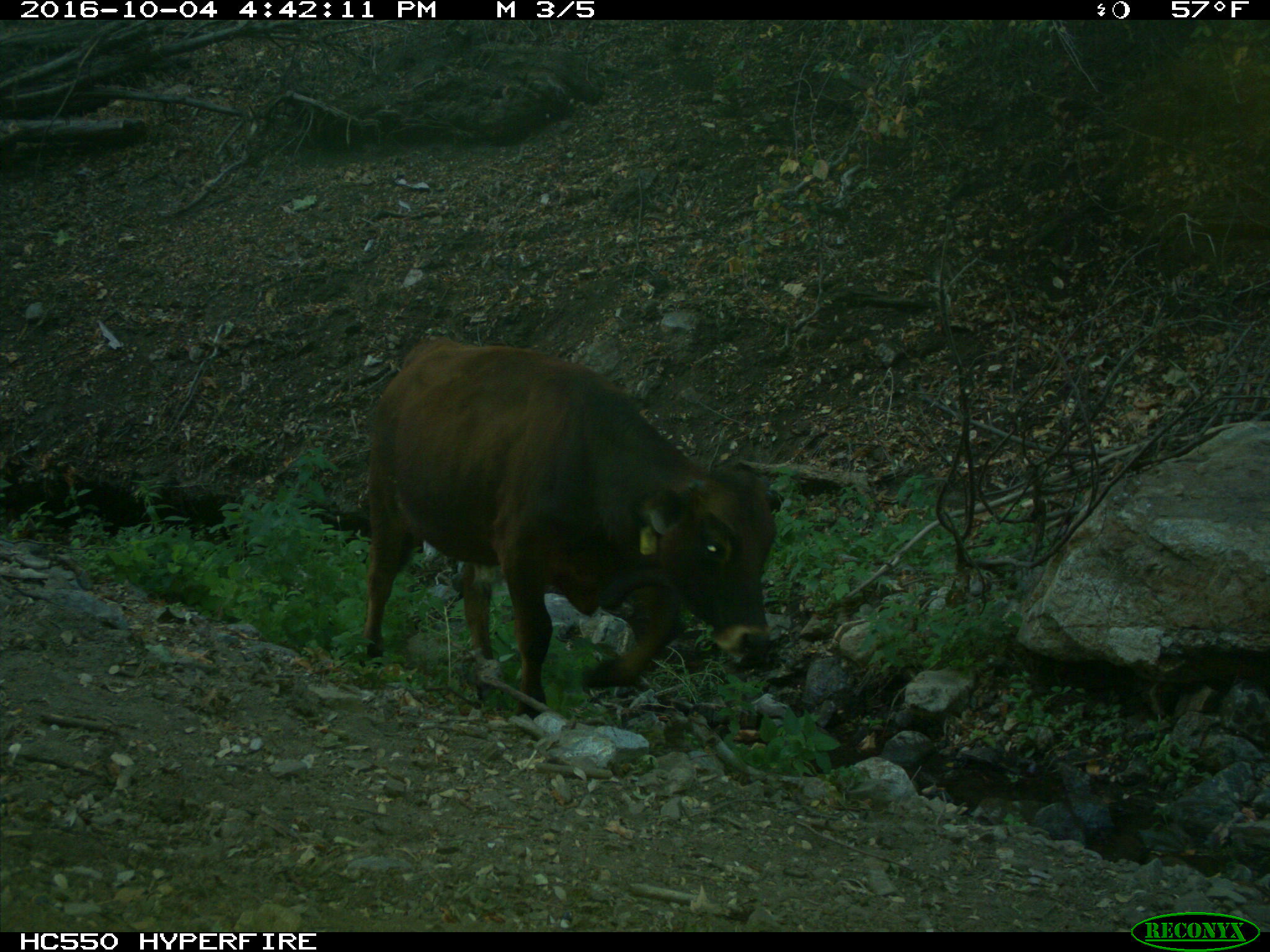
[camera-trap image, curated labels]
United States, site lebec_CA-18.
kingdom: Animalia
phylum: Chordata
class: Mammalia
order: Artiodactyla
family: Bovidae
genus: Bos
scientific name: Bos taurus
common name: domestic cow